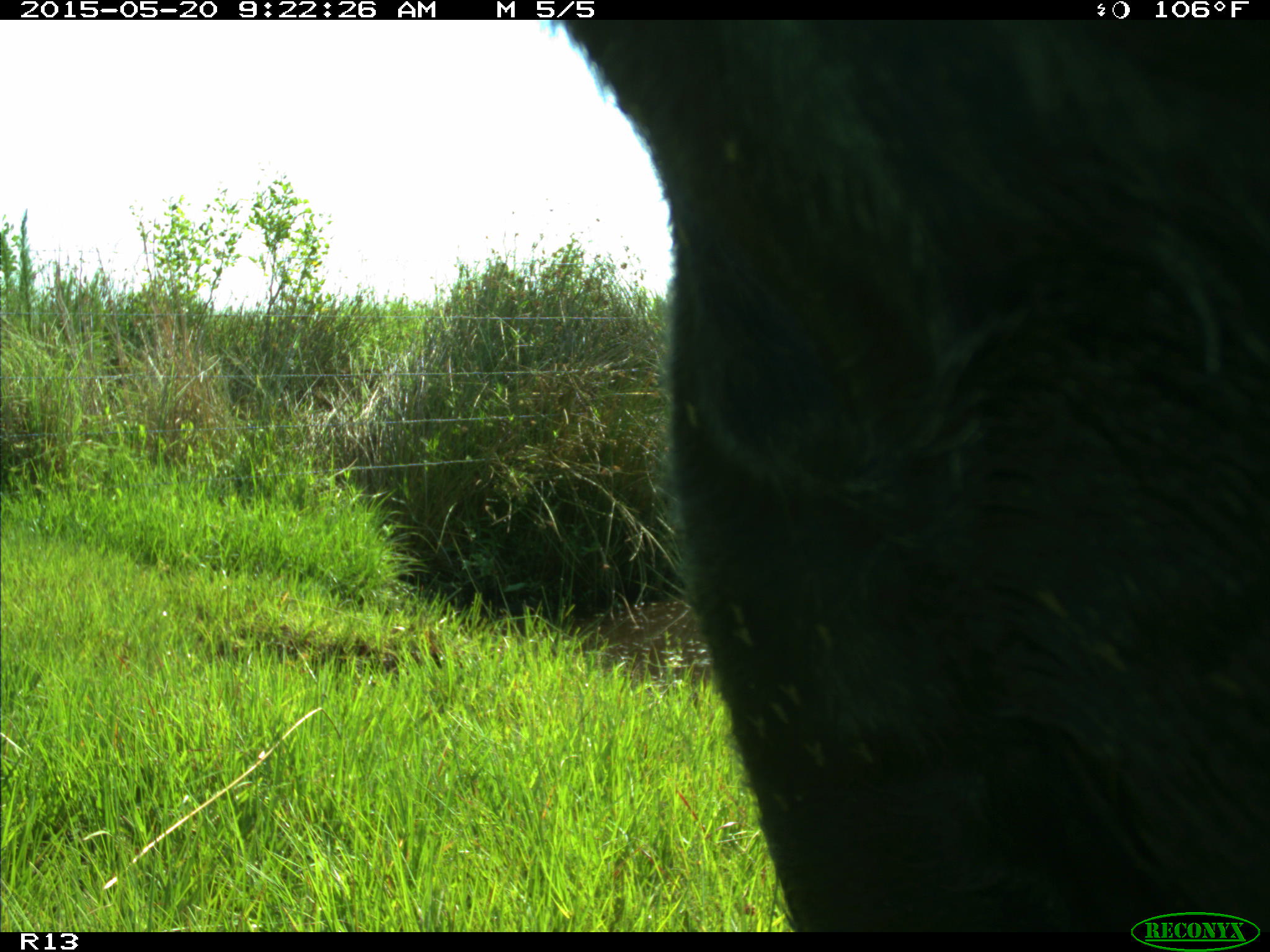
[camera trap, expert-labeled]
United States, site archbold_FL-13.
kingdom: Animalia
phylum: Chordata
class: Mammalia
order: Artiodactyla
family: Bovidae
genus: Bos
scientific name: Bos taurus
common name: domestic cow